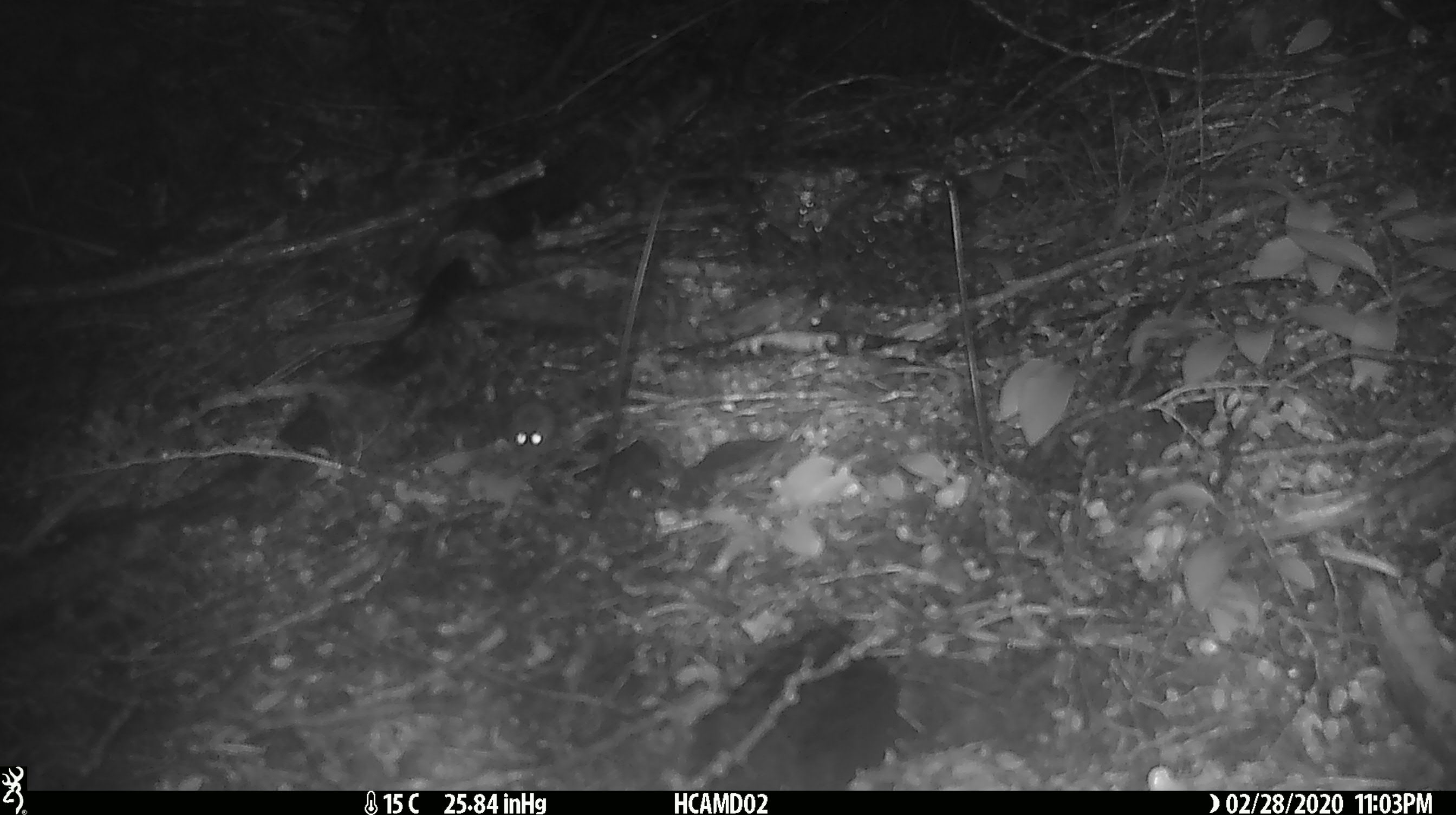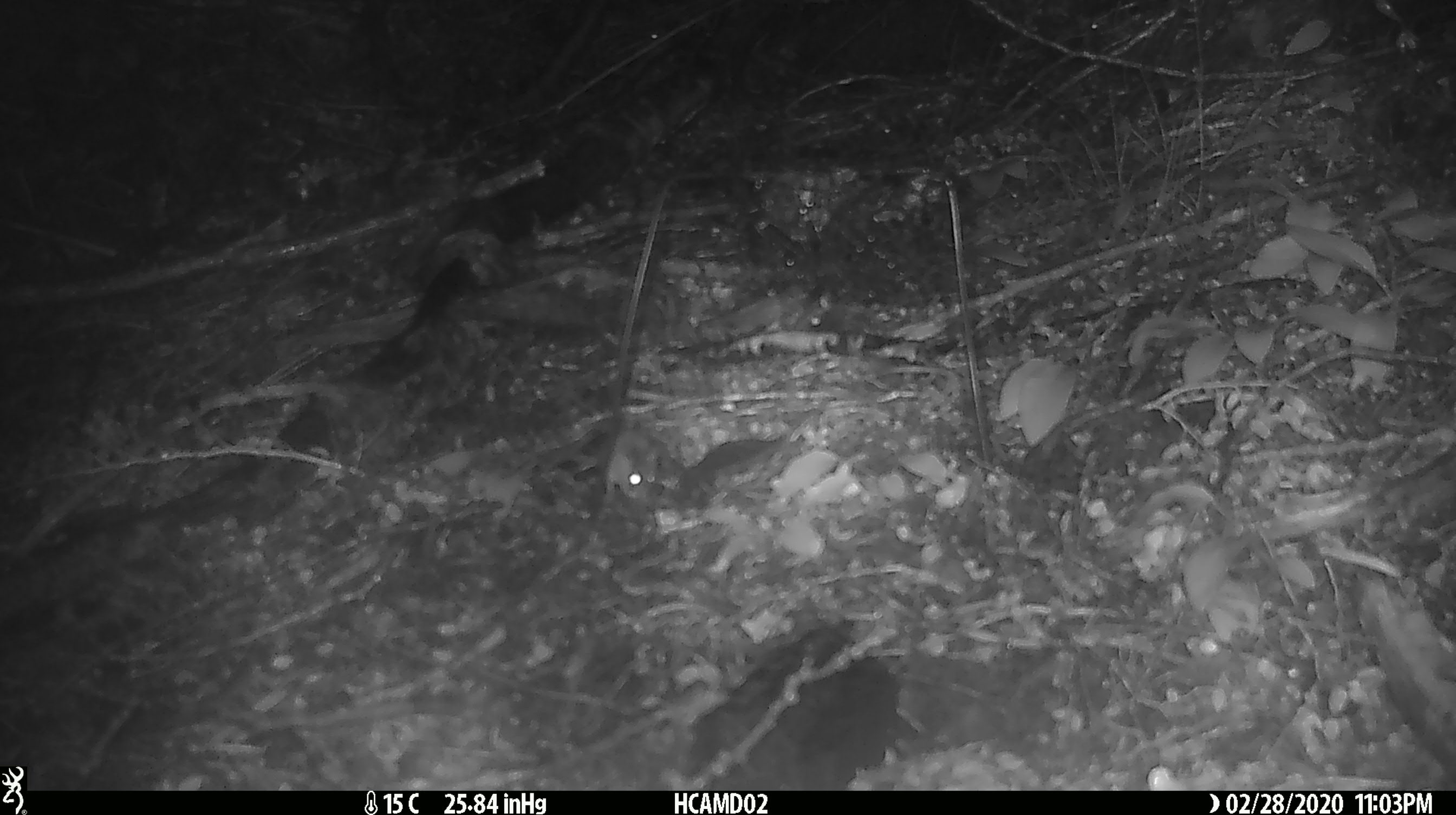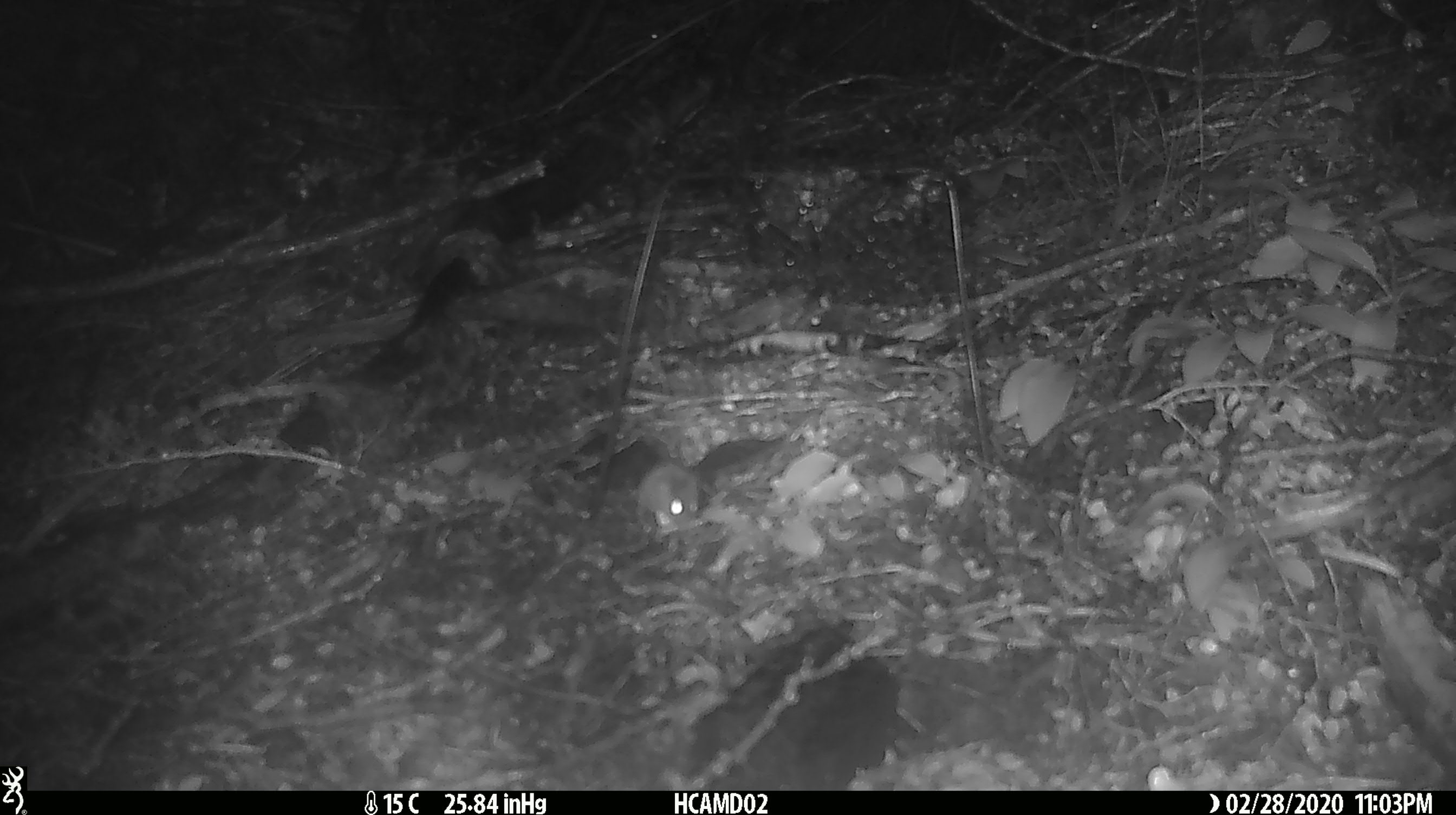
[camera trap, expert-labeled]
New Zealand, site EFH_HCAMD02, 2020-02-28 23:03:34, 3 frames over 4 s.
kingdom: Animalia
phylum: Chordata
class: Mammalia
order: Rodentia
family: Muridae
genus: Mus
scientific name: Mus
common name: mouse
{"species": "mouse (Mus)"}